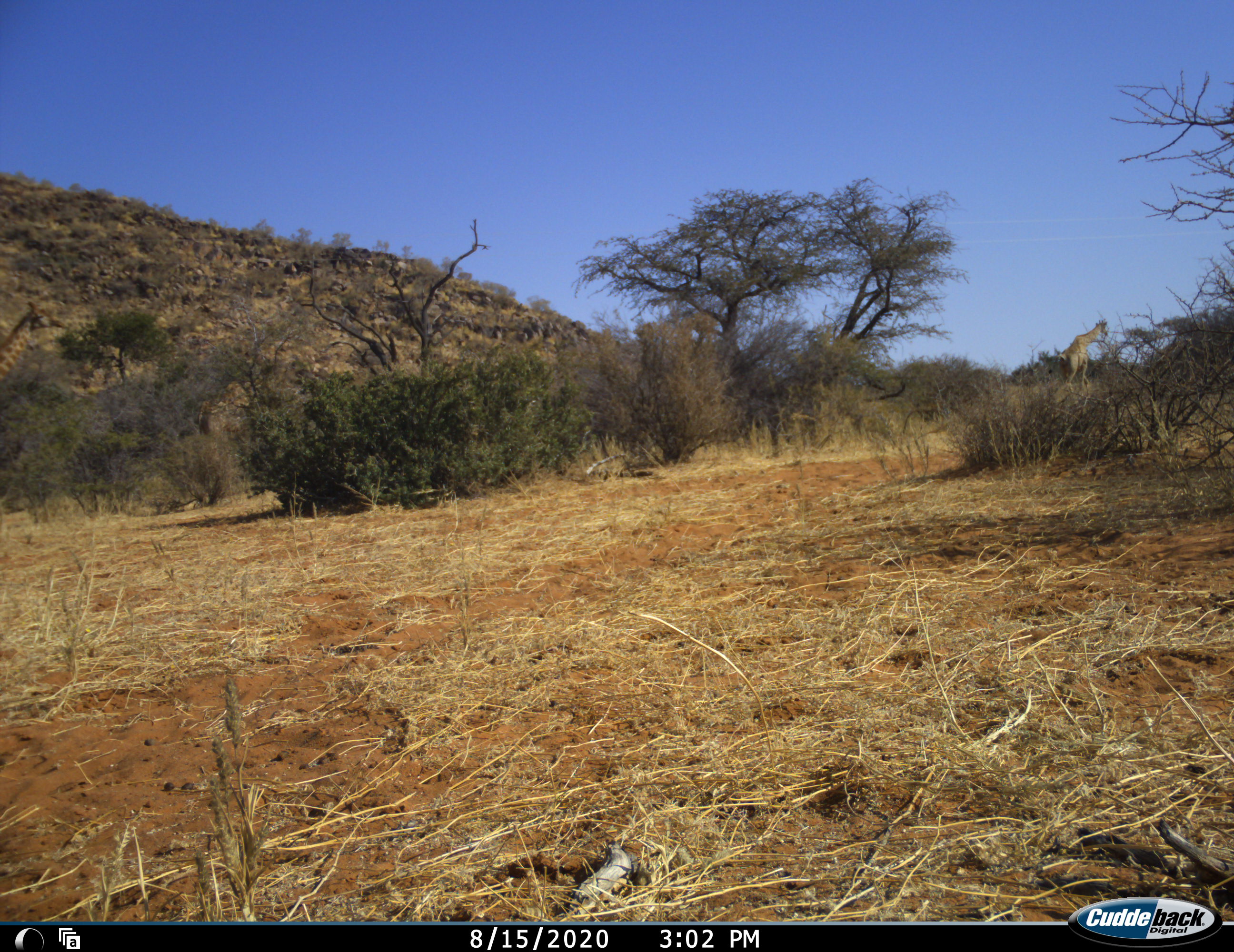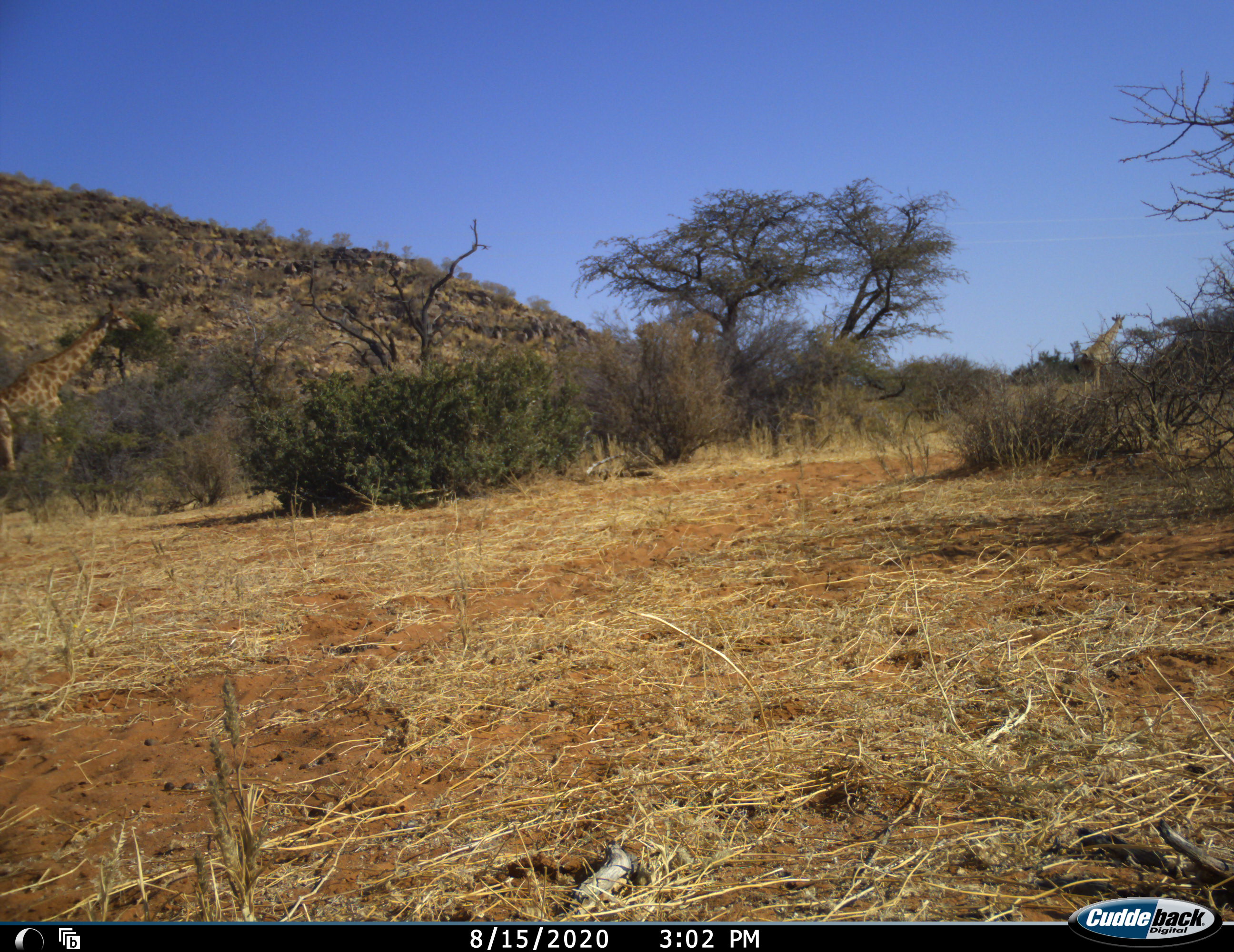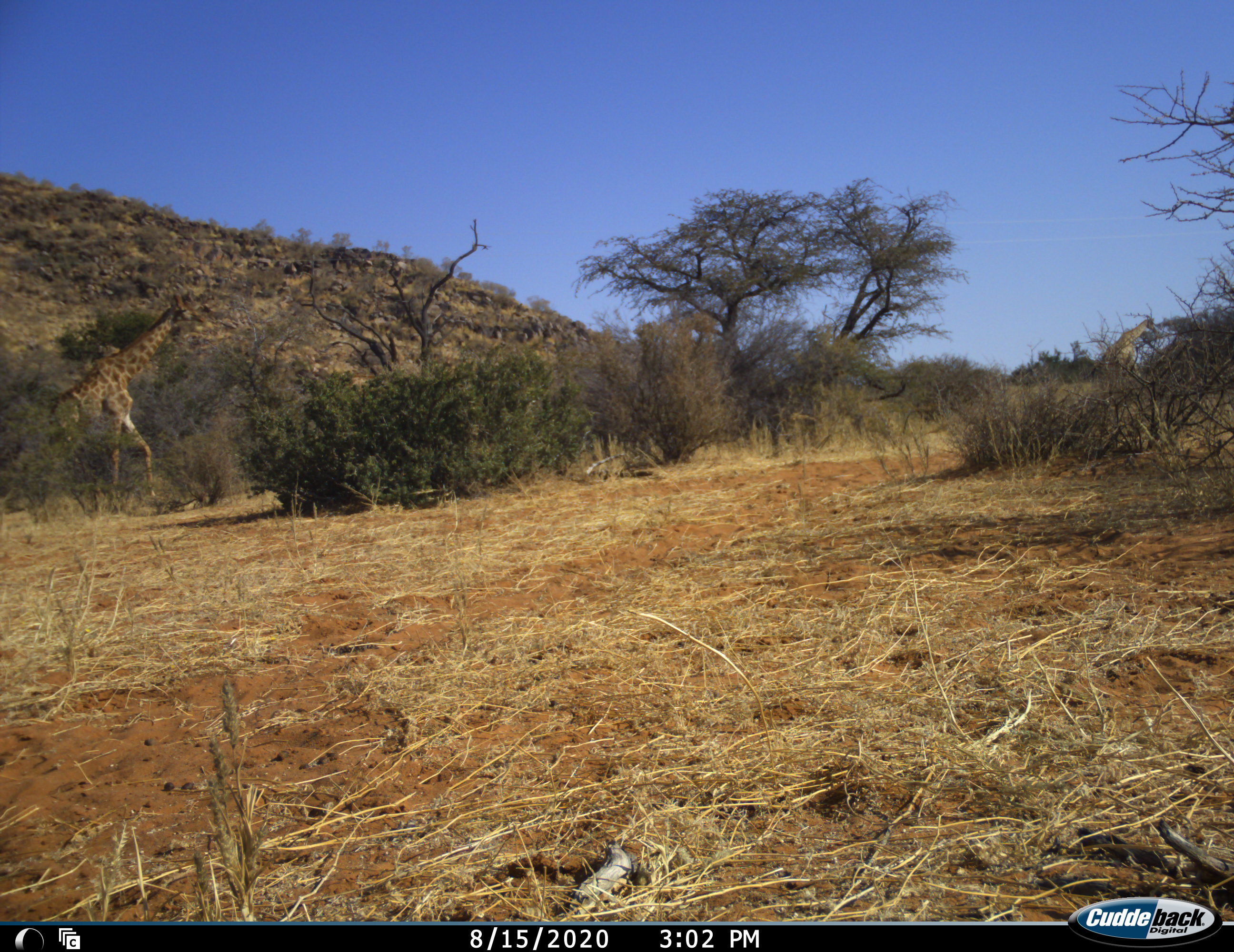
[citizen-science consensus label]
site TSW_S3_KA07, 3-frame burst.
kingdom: Animalia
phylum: Chordata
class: Mammalia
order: Artiodactyla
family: Giraffidae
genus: Giraffa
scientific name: Giraffa camelopardalis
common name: giraffe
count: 3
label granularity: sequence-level